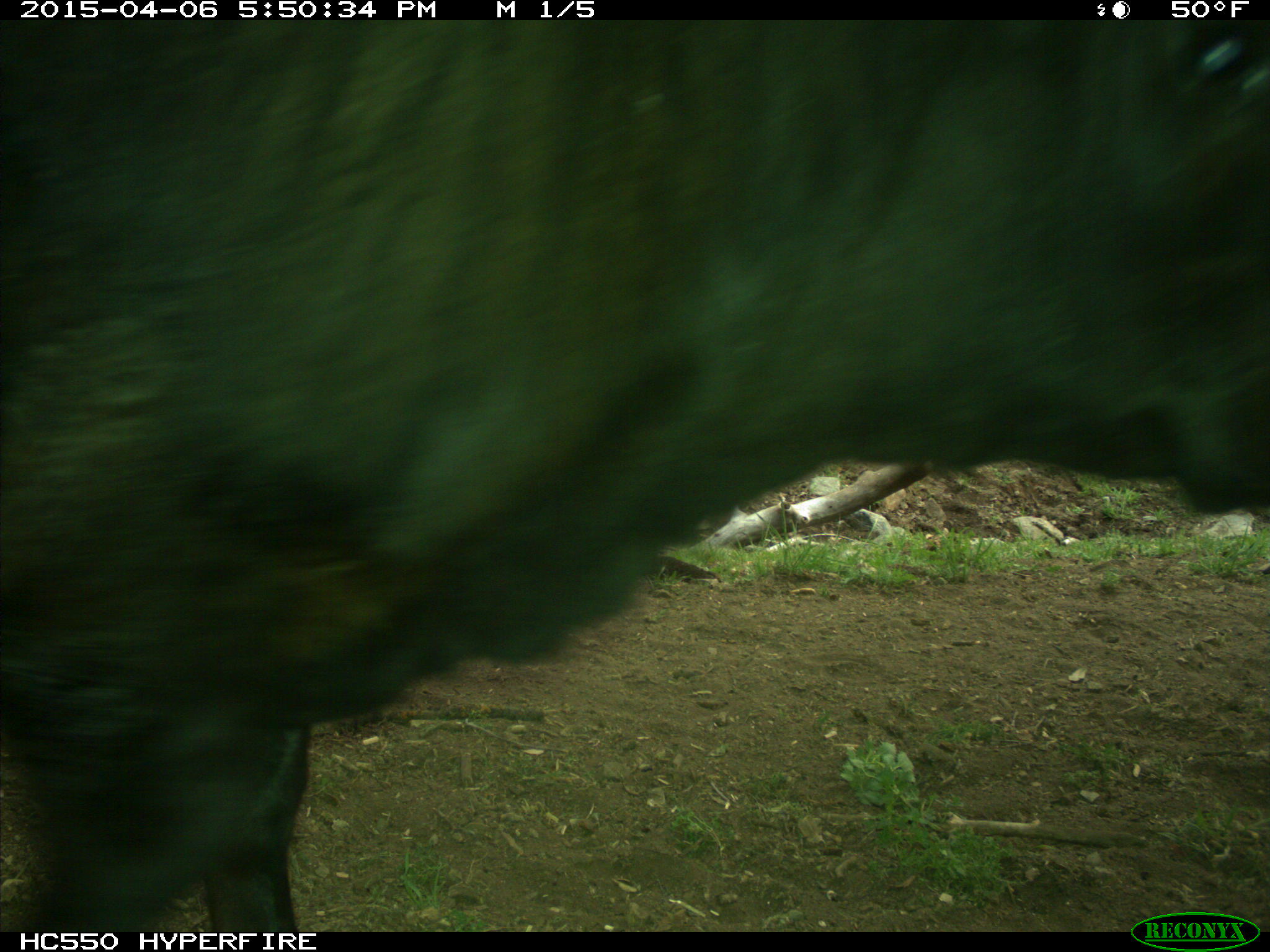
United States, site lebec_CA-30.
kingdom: Animalia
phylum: Chordata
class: Mammalia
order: Artiodactyla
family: Bovidae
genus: Bos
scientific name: Bos taurus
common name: domestic cow